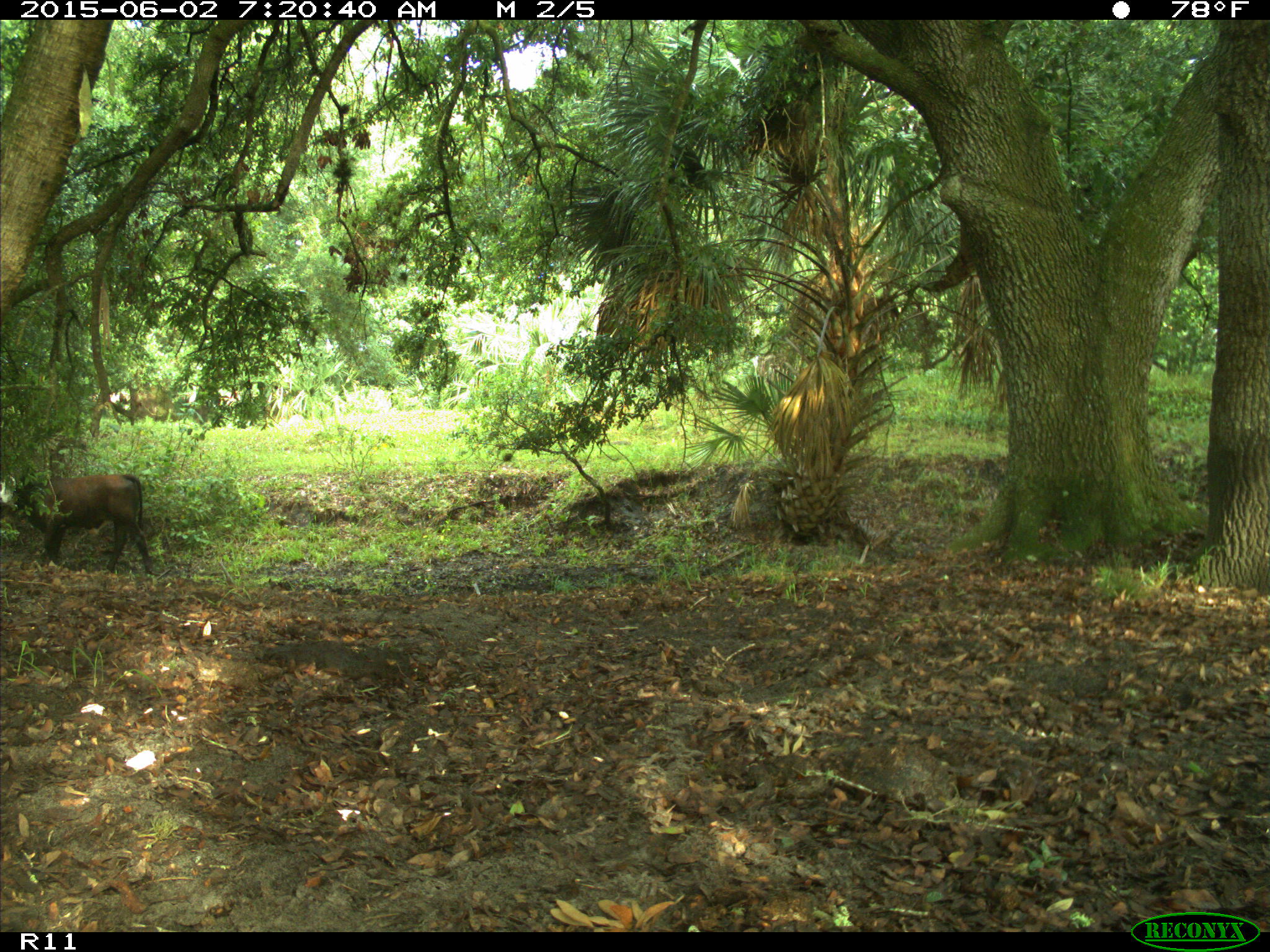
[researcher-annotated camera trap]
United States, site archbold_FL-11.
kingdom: Animalia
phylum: Chordata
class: Mammalia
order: Artiodactyla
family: Bovidae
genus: Bos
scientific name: Bos taurus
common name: domestic cow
Bos taurus (domestic cow).